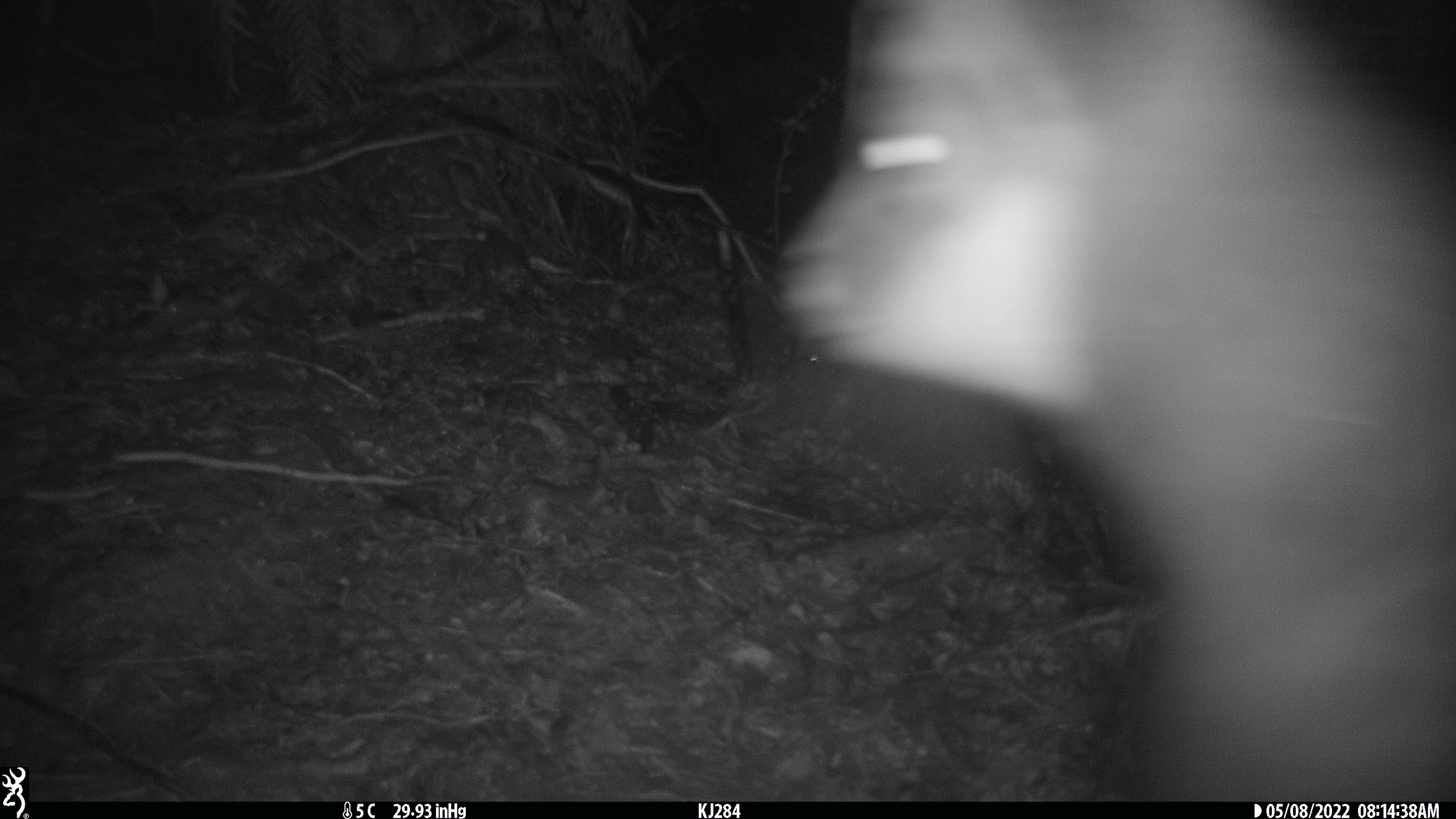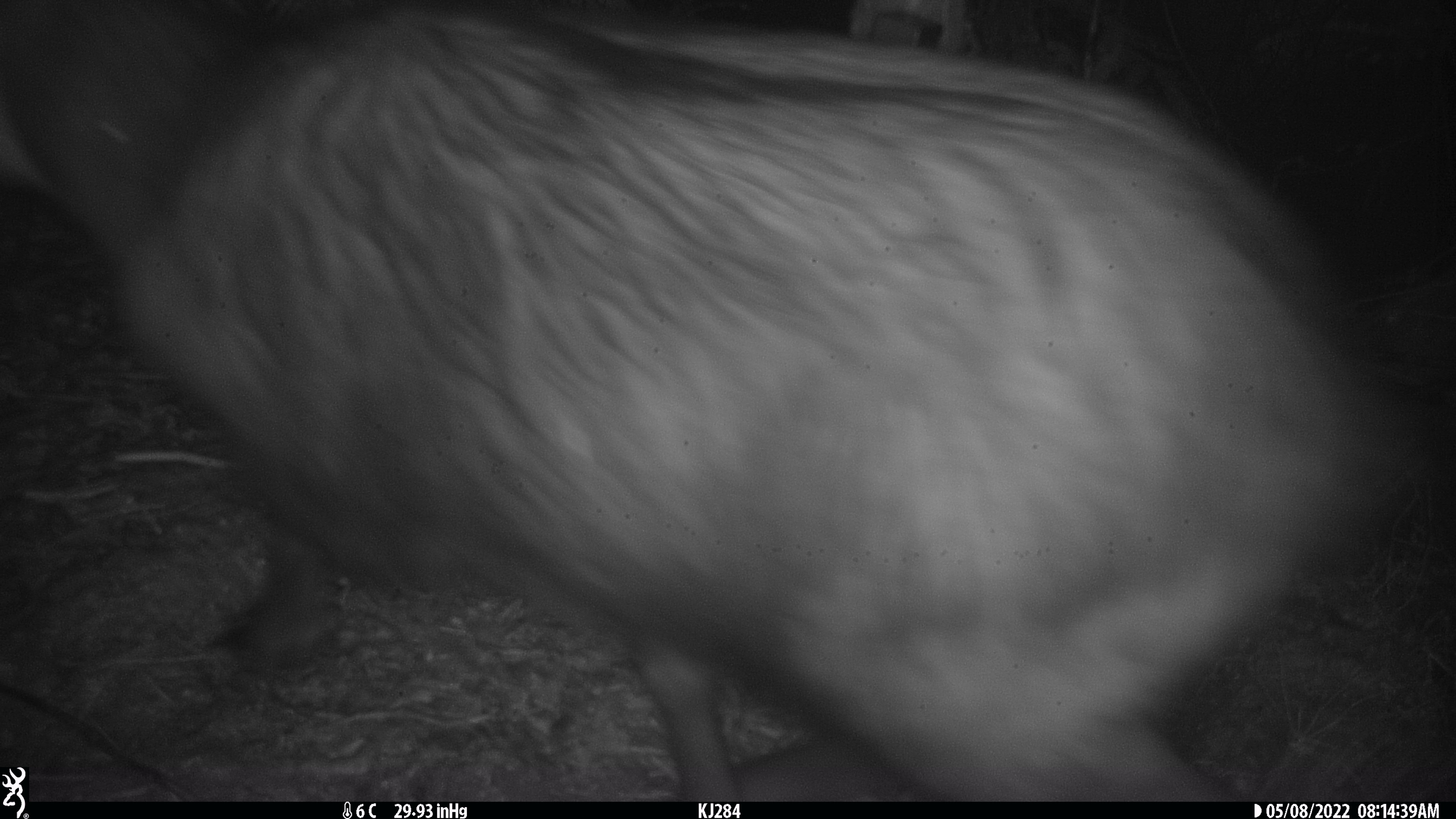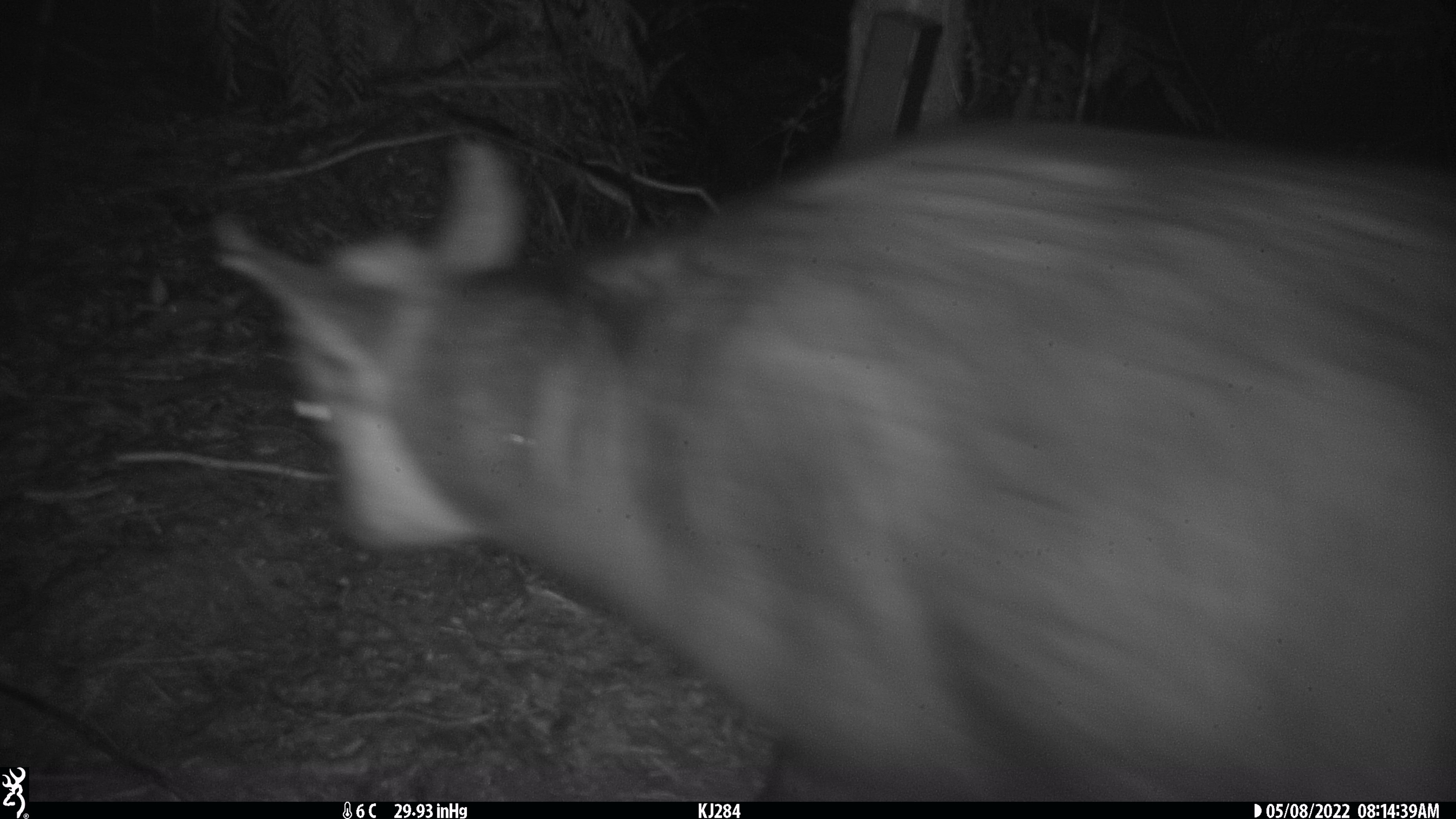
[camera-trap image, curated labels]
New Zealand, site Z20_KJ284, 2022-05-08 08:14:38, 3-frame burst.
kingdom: Animalia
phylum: Chordata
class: Mammalia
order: Artiodactyla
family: Bovidae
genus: Rupicapra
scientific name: Rupicapra rupicapra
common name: alpine chamois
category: chamois